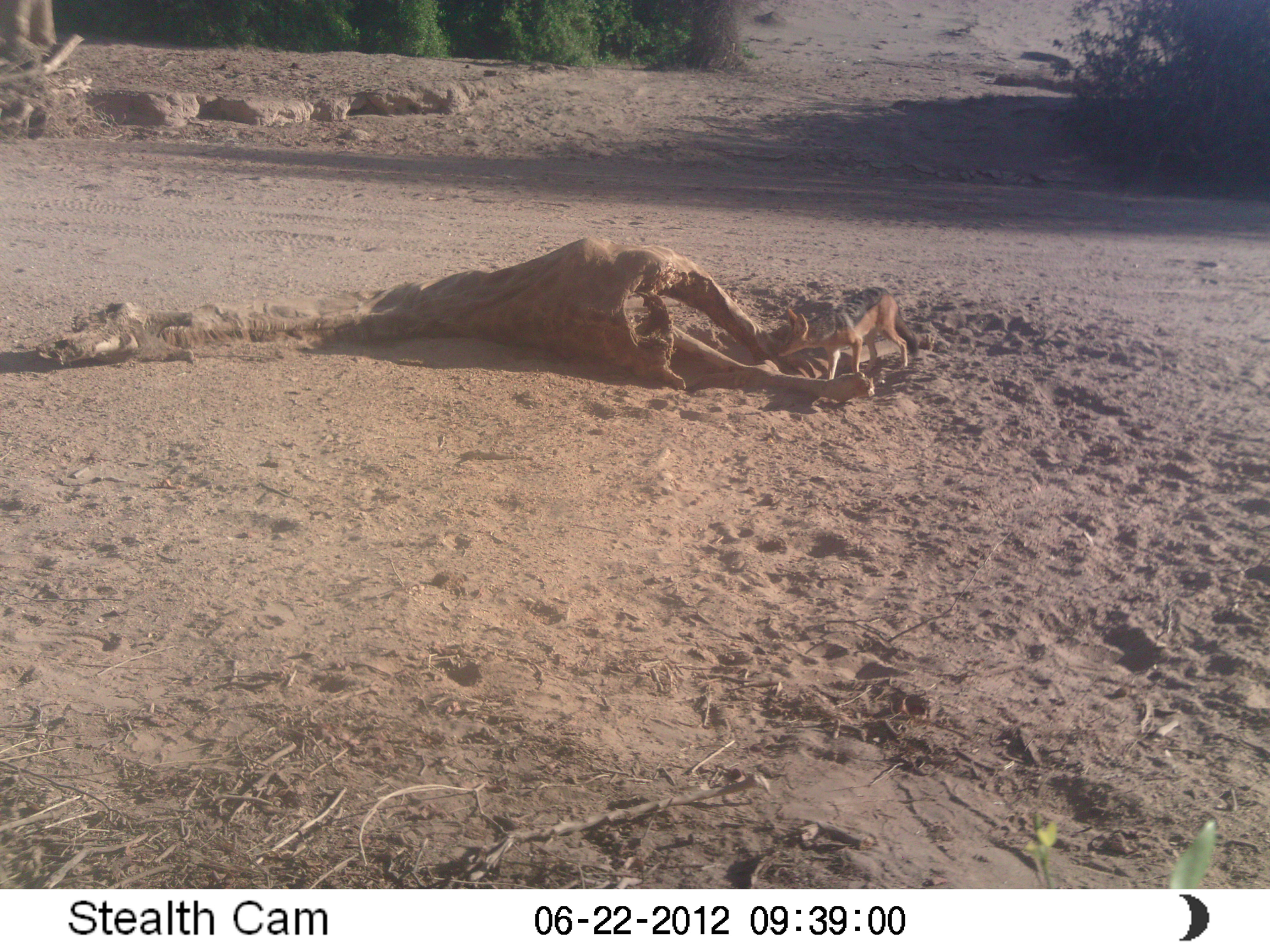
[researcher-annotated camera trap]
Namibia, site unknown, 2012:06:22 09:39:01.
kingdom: Animalia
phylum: Chordata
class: Mammalia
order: Carnivora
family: Canidae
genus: Lupulella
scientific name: Lupulella mesomelas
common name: black-backed jackal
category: canis mesomelas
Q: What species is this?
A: Canis mesomelas (black-backed jackal) (Lupulella mesomelas).